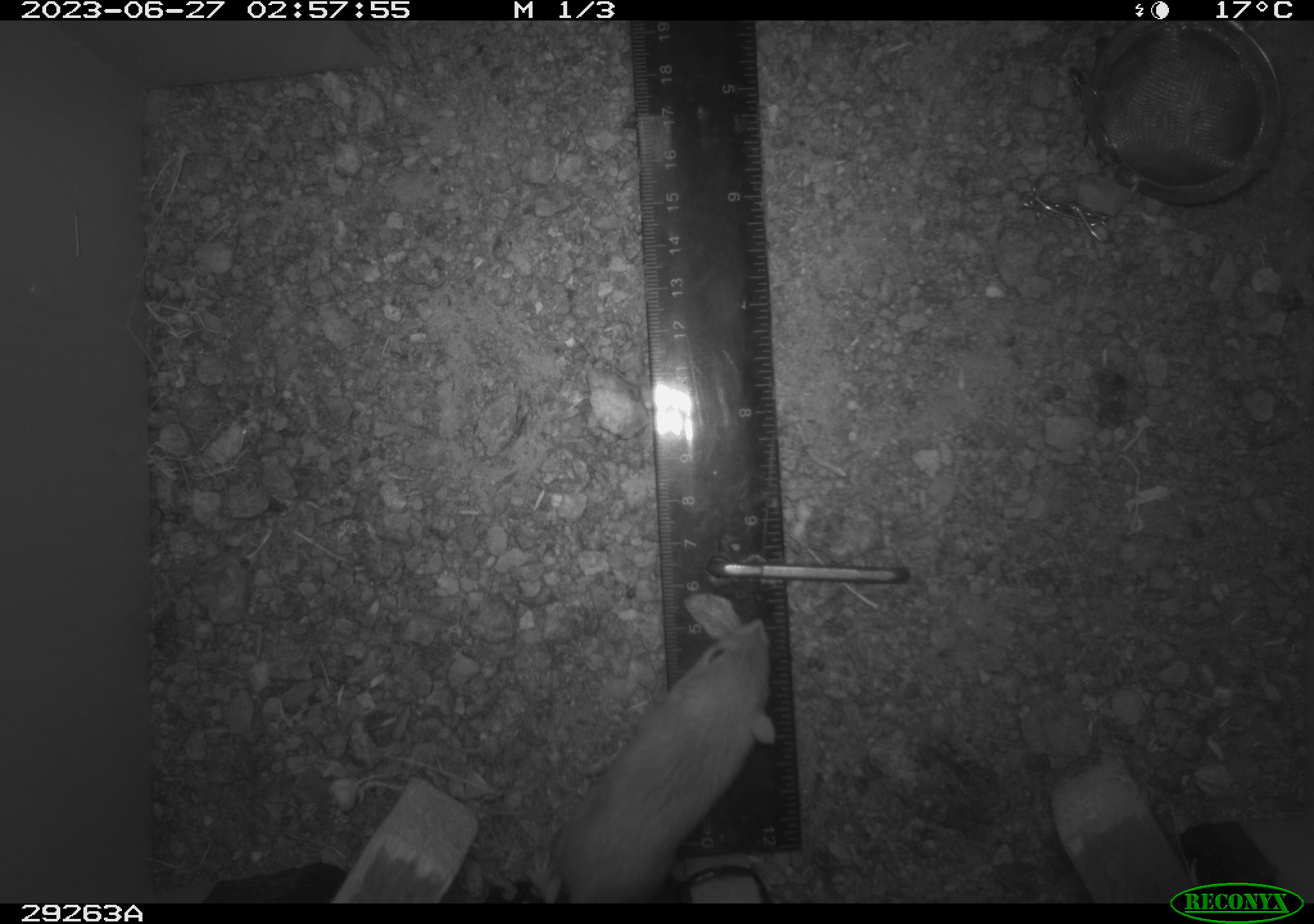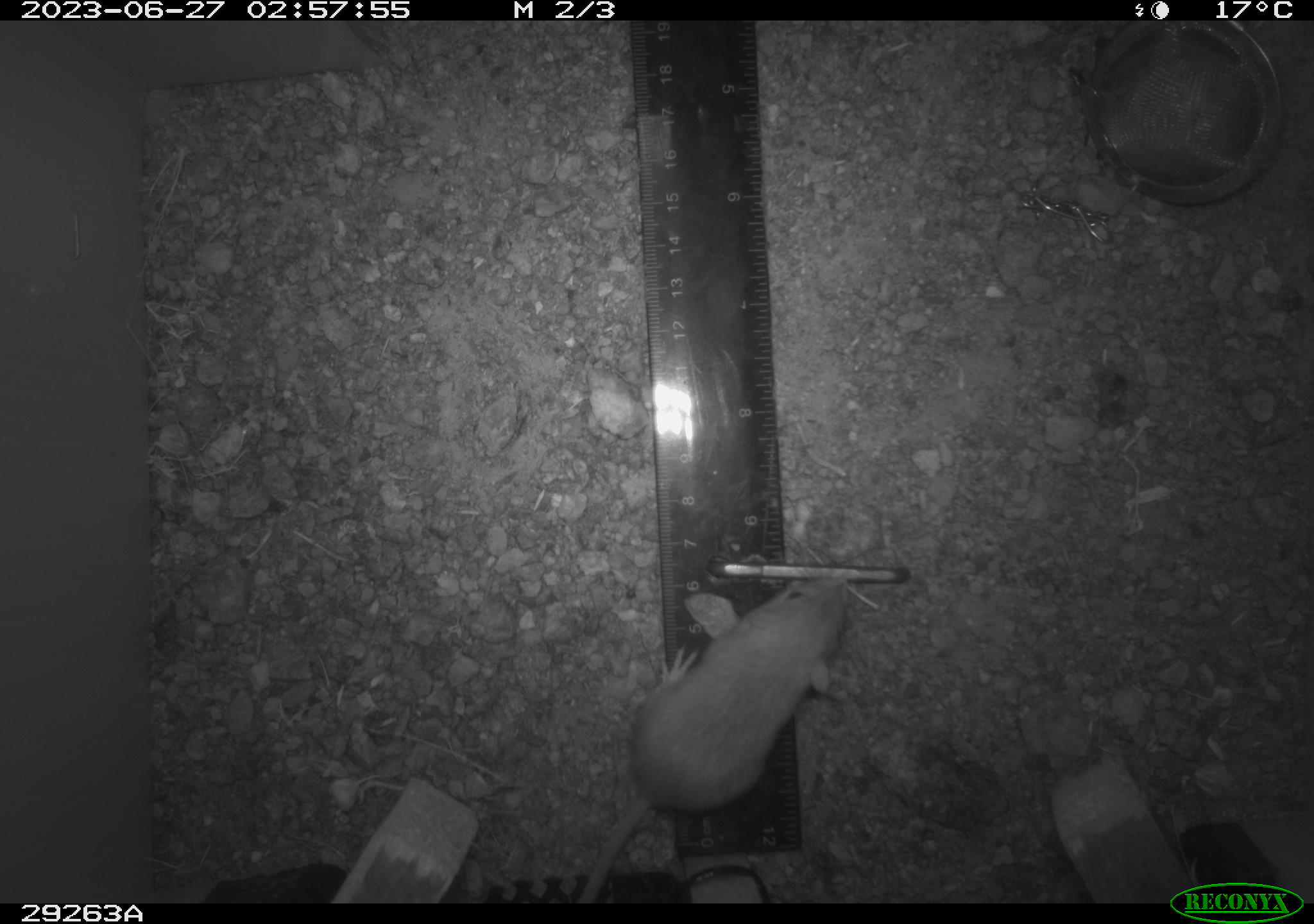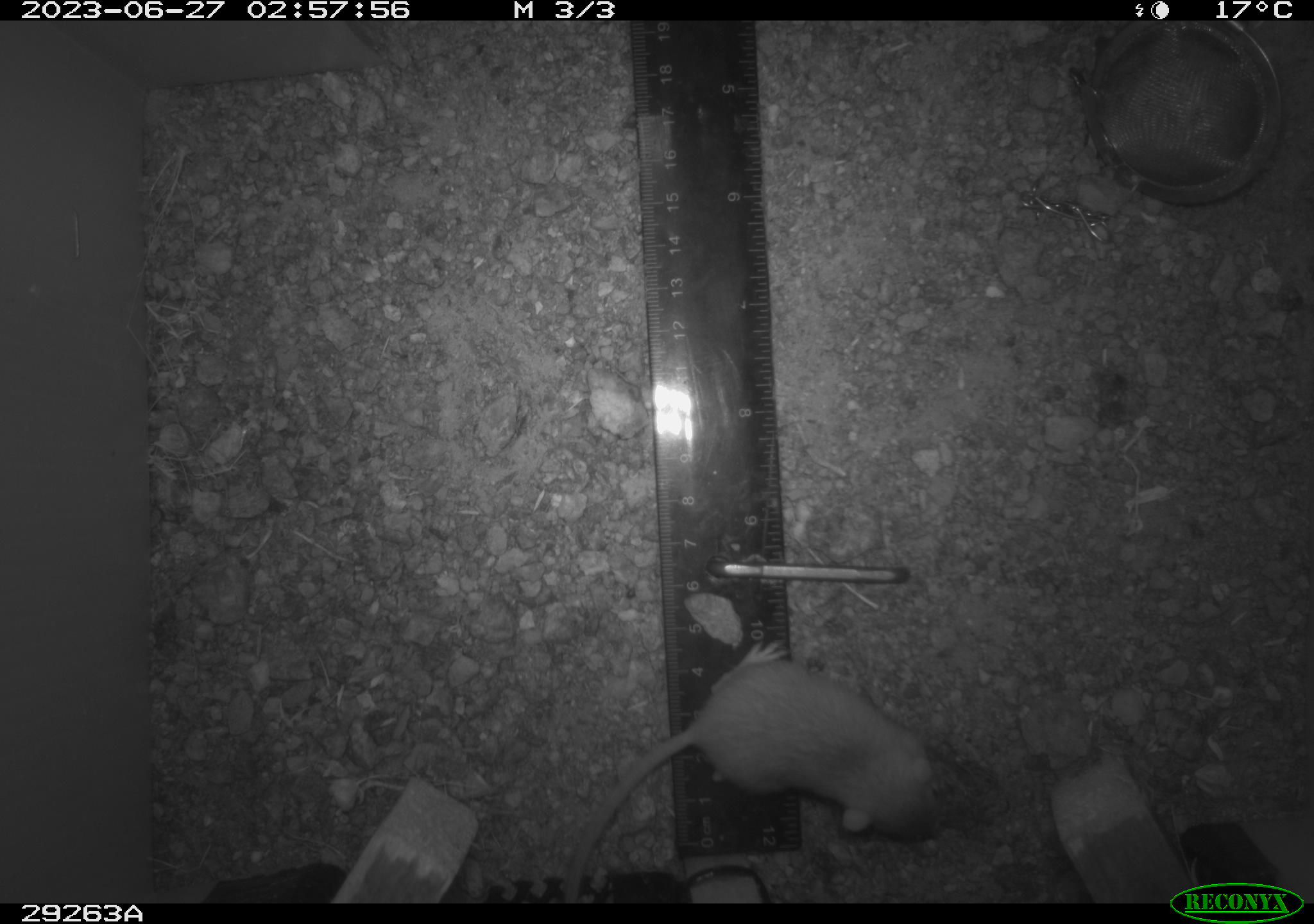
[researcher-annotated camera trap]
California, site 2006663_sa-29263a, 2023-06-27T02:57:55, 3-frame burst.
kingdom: Animalia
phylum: Chordata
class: Mammalia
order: Rodentia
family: Heteromyidae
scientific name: Heteromyidae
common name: kangaroo rats and pocket mice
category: heteromyidae family